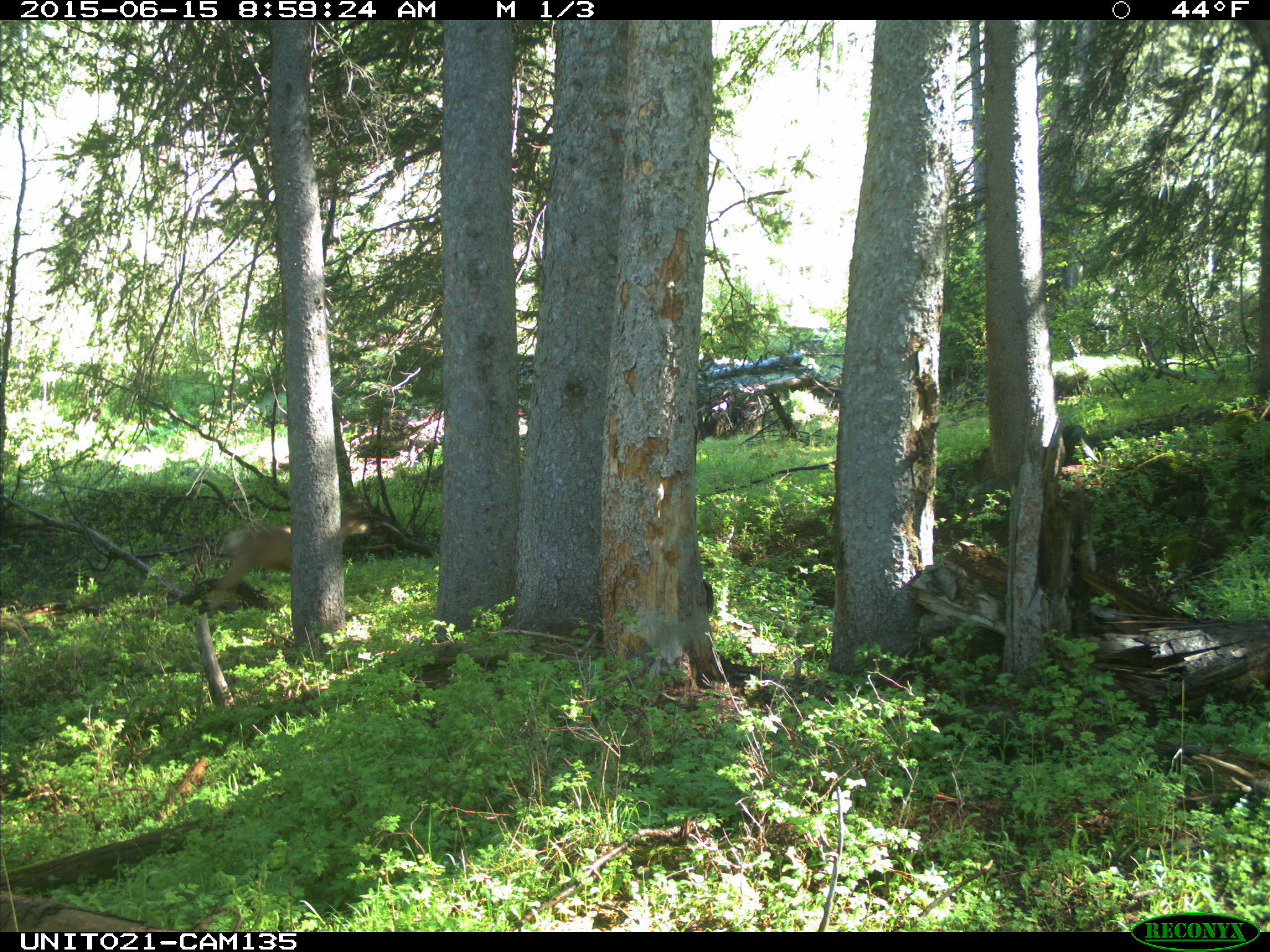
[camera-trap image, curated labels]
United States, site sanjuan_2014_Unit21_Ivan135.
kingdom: Animalia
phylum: Chordata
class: Mammalia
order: Artiodactyla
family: Cervidae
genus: Odocoileus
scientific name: Odocoileus hemionus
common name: mule deer